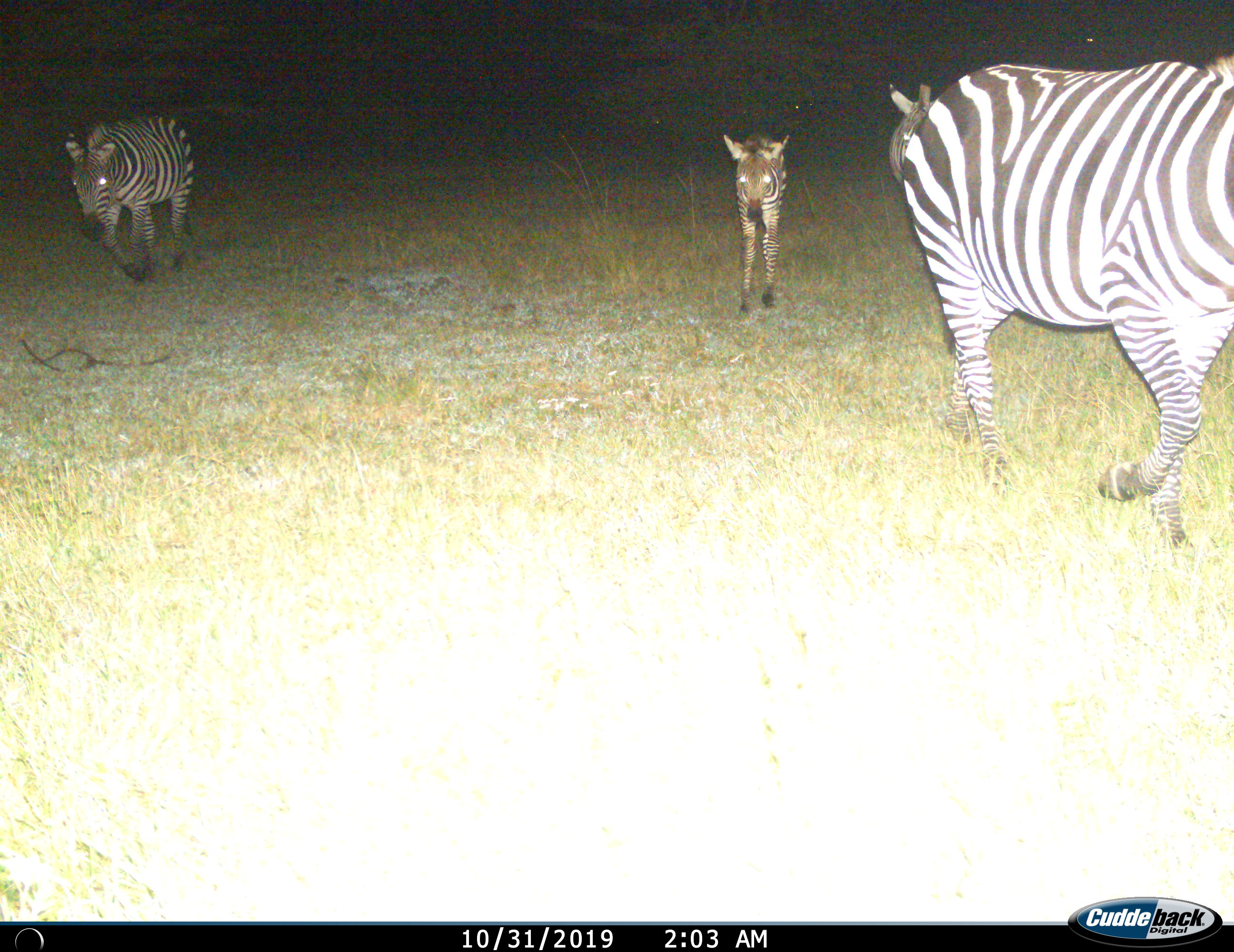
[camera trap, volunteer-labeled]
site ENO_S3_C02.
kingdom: Animalia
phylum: Chordata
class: Mammalia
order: Perissodactyla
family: Equidae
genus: Equus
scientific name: Equus quagga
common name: plains zebra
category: zebraplains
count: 3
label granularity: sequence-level